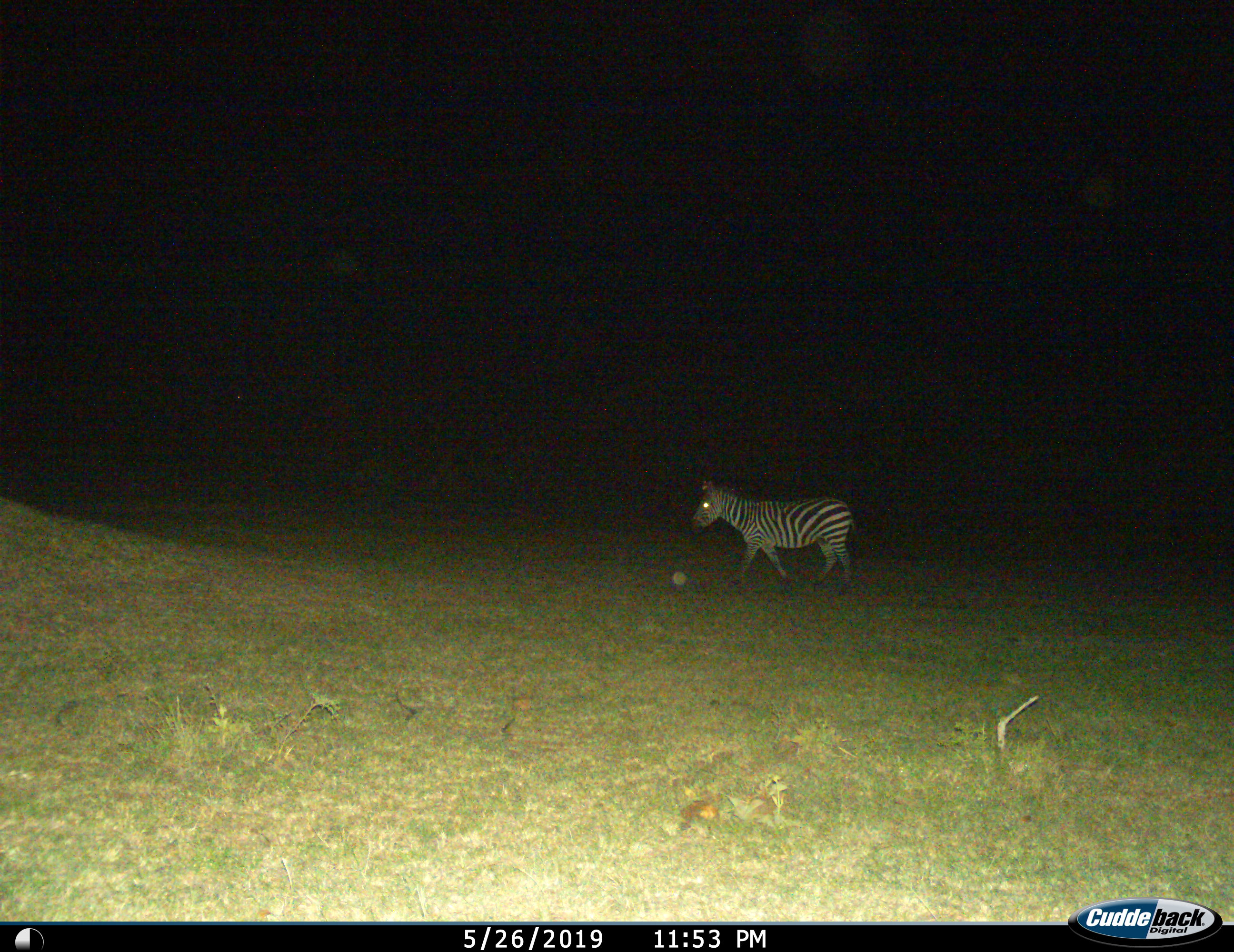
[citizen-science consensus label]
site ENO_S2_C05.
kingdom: Animalia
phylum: Chordata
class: Mammalia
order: Perissodactyla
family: Equidae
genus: Equus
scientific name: Equus quagga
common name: plains zebra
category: zebraplains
Zebraplains (plains zebra) (Equus quagga), count 1. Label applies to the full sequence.